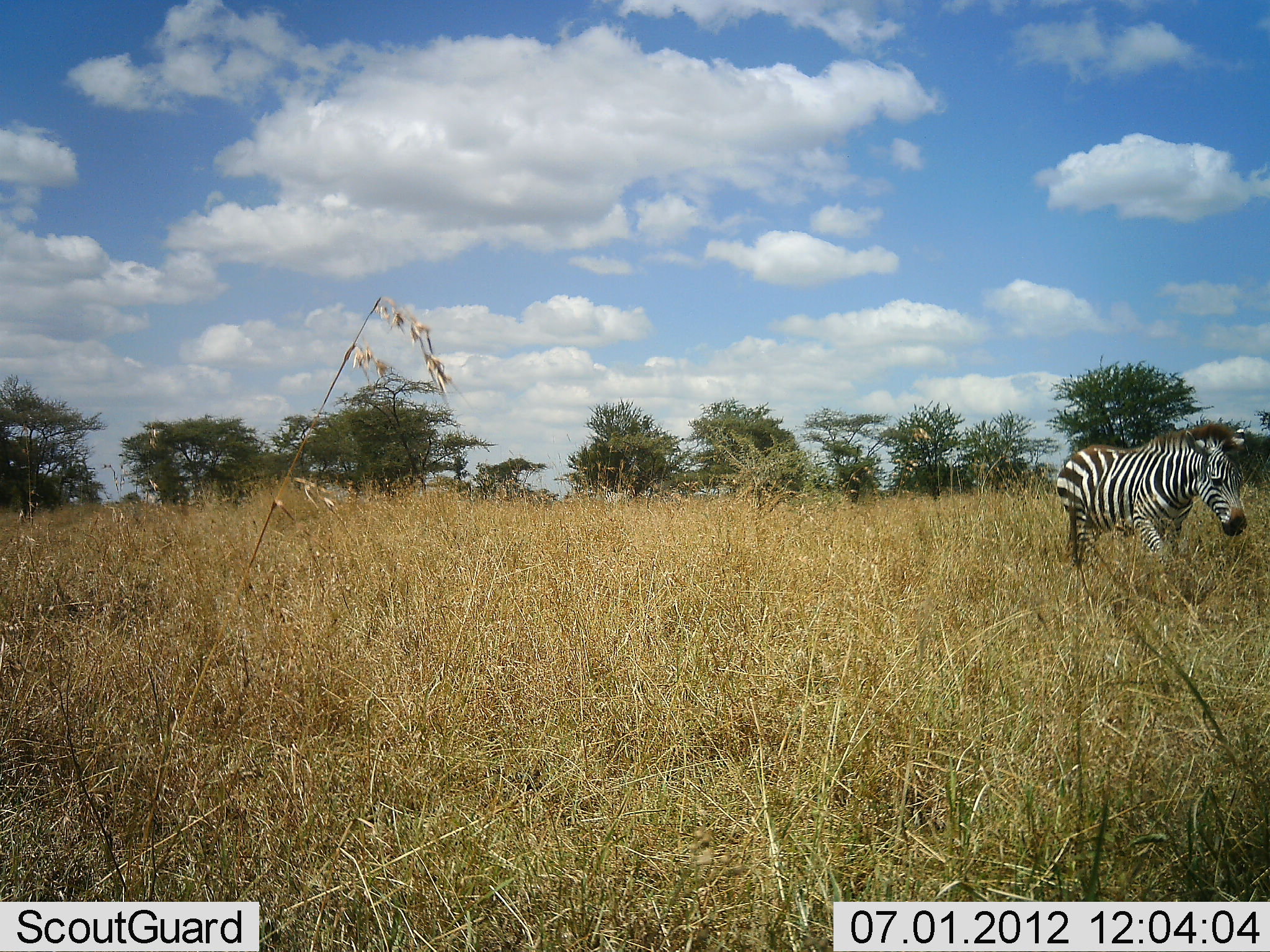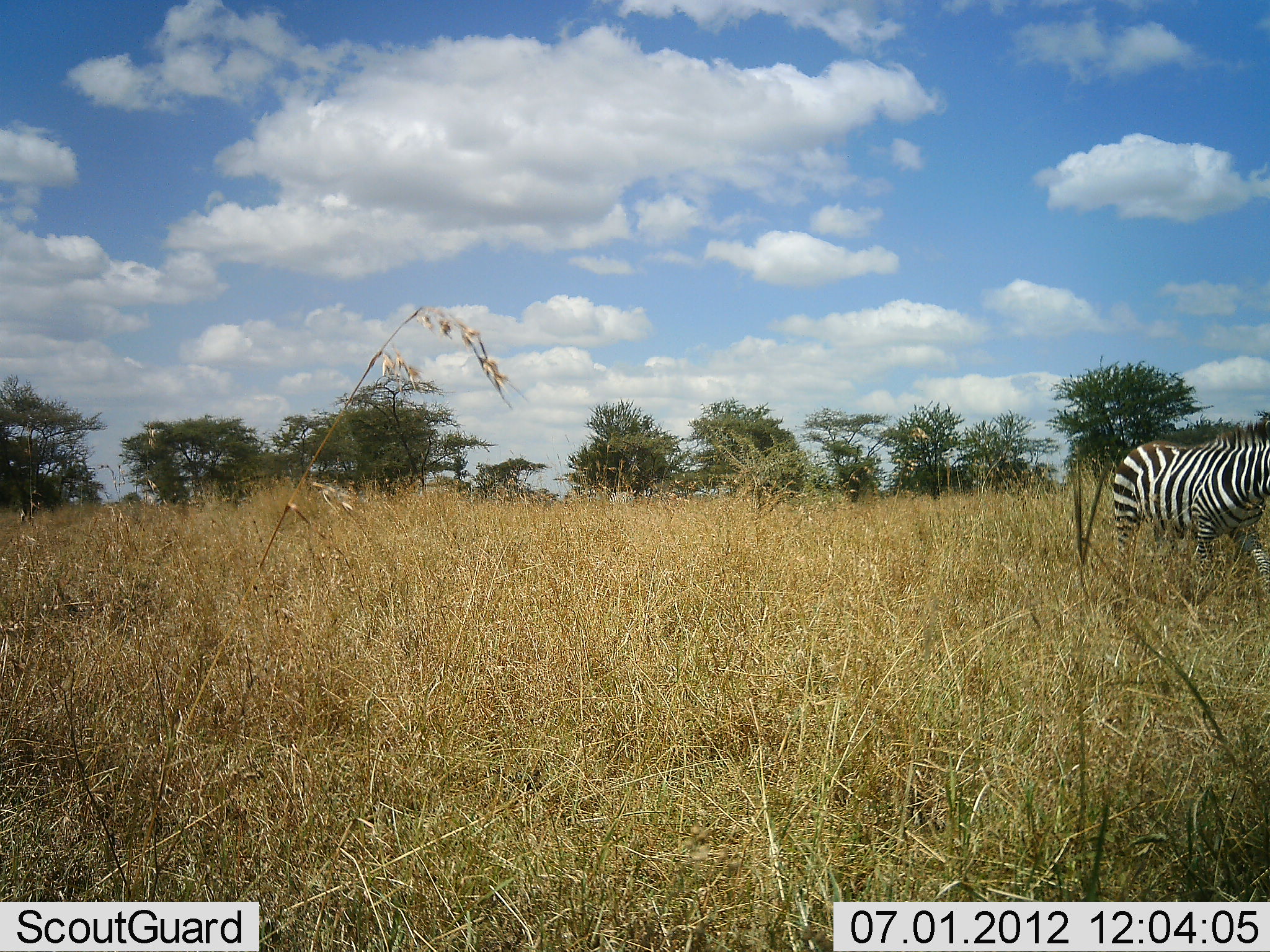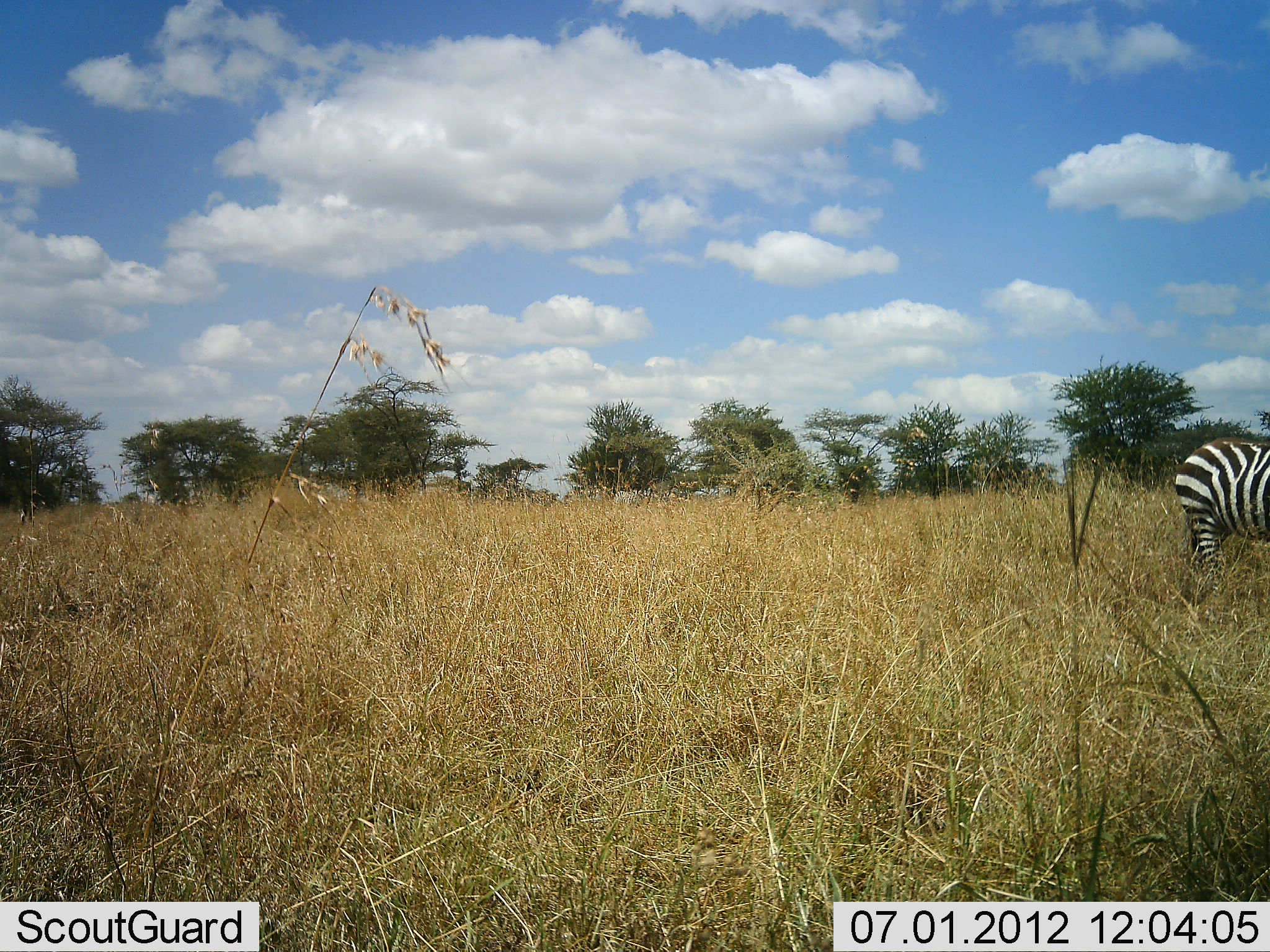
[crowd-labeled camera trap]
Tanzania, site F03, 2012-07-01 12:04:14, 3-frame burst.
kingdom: Animalia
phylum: Chordata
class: Mammalia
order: Perissodactyla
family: Equidae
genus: Equus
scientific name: Equus quagga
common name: plains zebra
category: zebra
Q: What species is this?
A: Zebra (plains zebra) (Equus quagga).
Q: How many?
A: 1.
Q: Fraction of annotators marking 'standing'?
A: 0%.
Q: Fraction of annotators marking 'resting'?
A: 0%.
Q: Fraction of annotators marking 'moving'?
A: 100%.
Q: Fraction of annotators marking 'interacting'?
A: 0%.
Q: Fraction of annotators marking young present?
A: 0%.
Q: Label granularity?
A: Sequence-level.